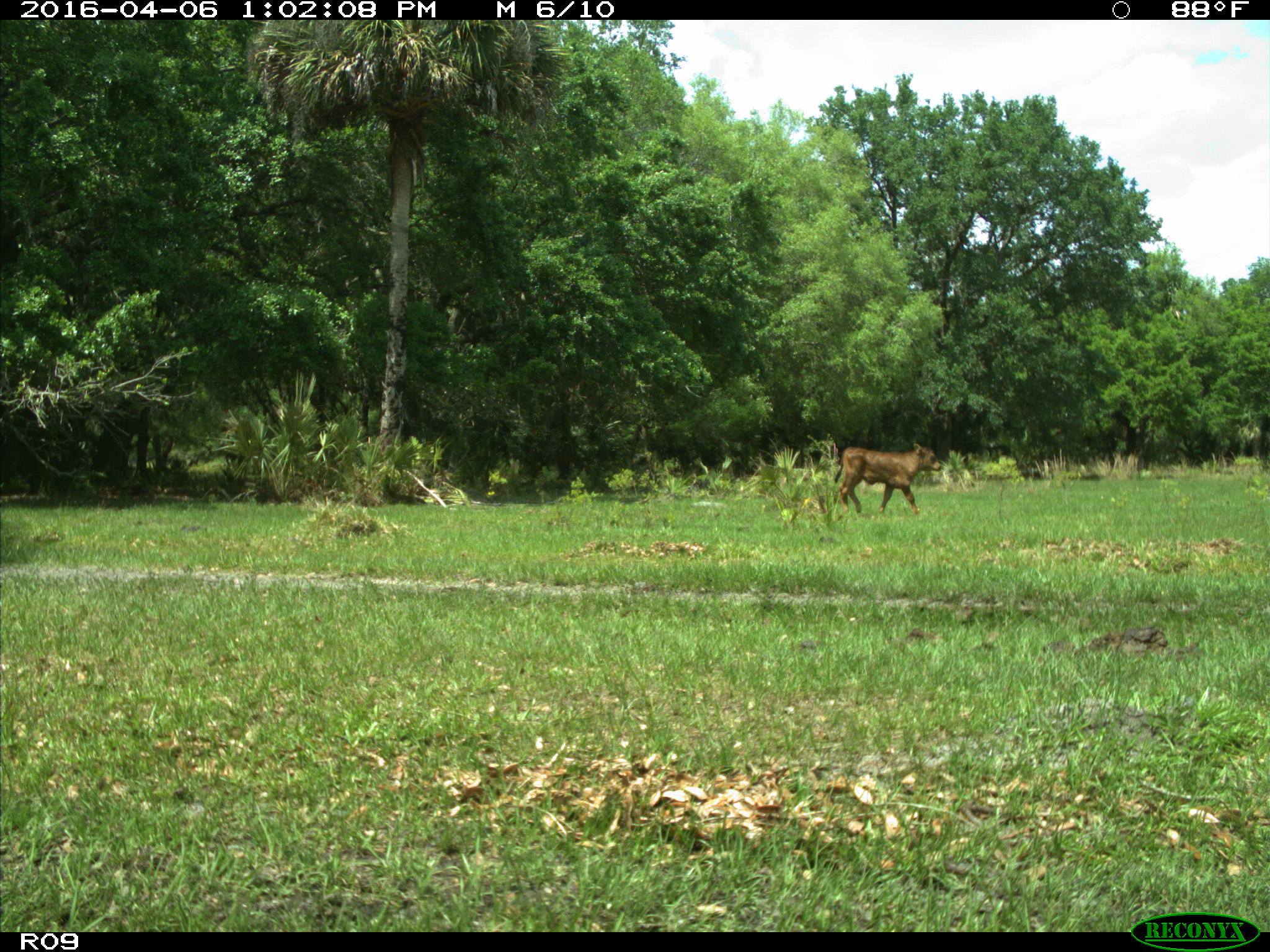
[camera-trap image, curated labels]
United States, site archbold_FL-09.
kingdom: Animalia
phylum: Chordata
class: Mammalia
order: Artiodactyla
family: Bovidae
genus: Bos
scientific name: Bos taurus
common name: domestic cow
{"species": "Bos taurus (domestic cow)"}